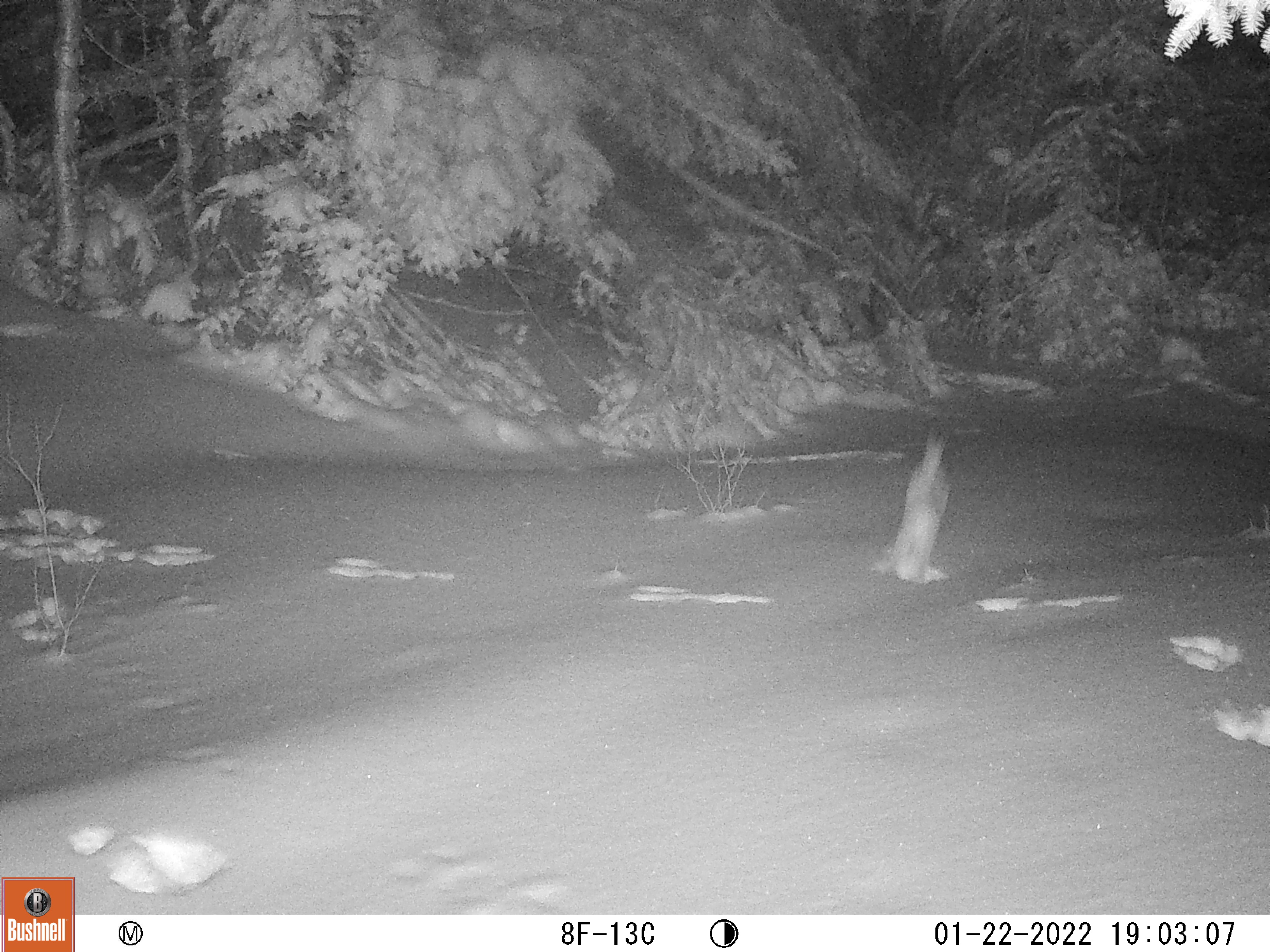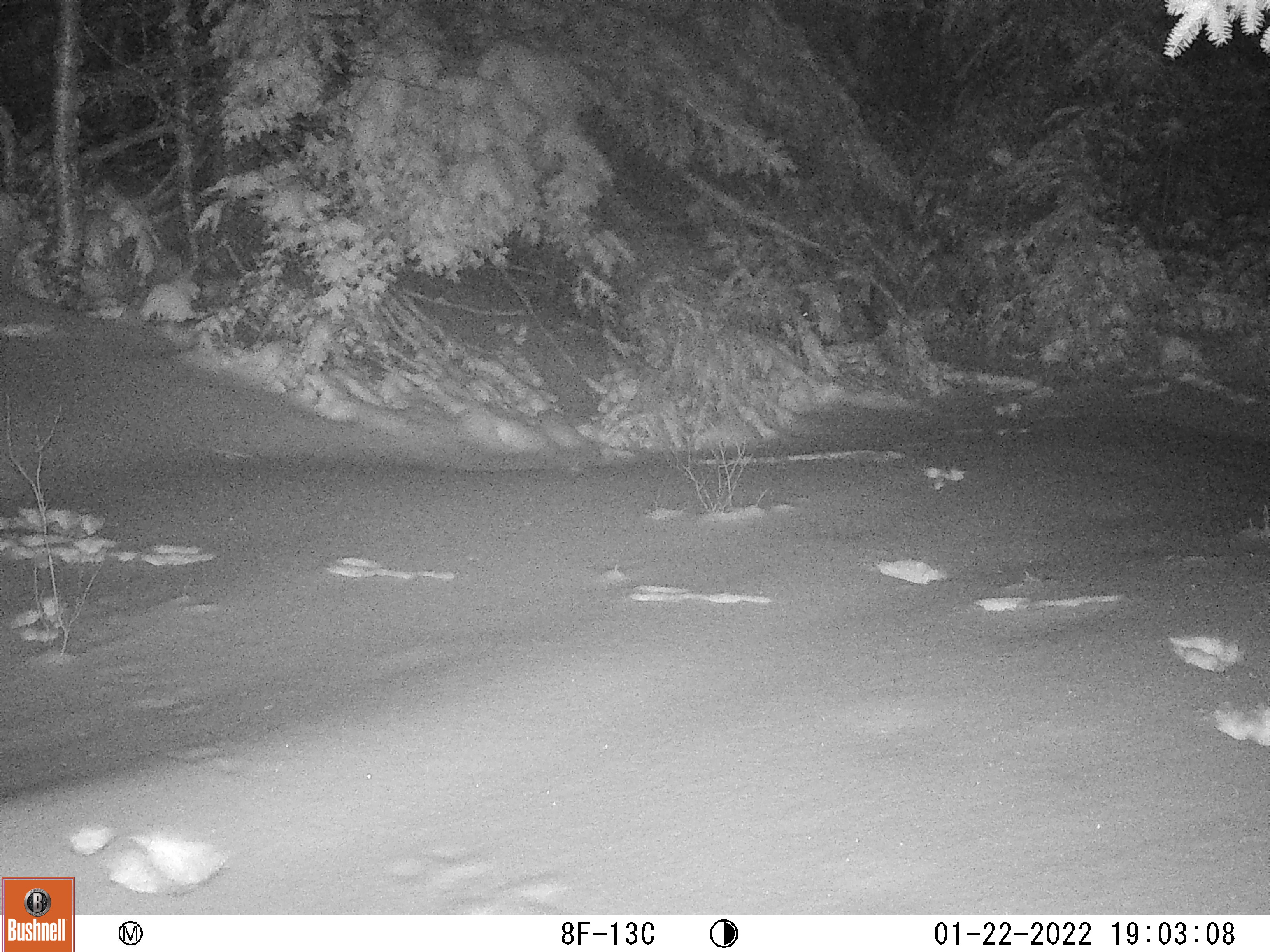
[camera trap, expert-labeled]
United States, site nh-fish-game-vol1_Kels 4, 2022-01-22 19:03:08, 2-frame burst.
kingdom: Animalia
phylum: Chordata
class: Mammalia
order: Lagomorpha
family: Leporidae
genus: Lepus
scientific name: Lepus americanus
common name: snowshoe hare